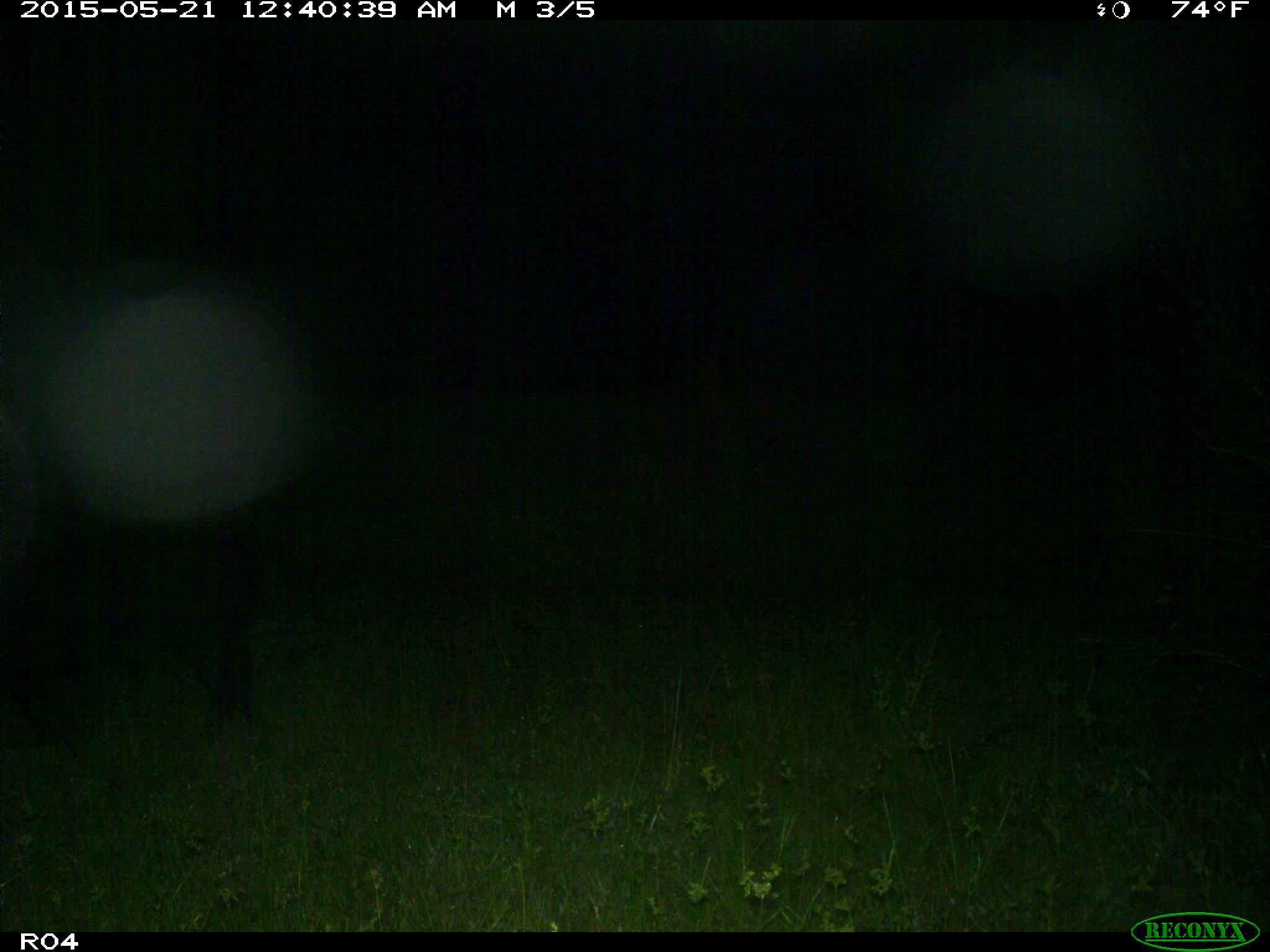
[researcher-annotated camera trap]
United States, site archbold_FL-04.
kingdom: Animalia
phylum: Chordata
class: Mammalia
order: Artiodactyla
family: Suidae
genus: Sus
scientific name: Sus scrofa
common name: wild boar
Sus scrofa (wild boar).